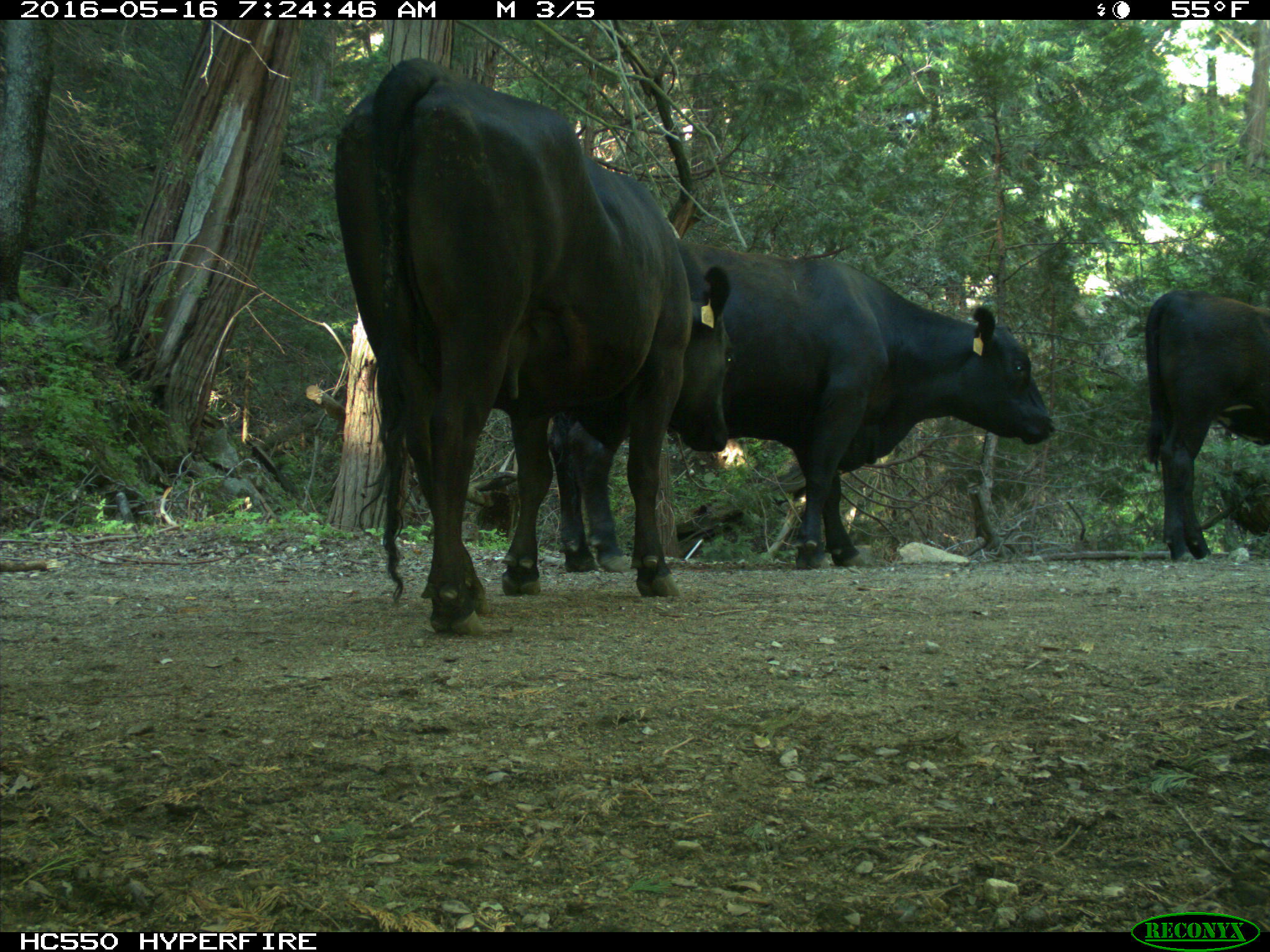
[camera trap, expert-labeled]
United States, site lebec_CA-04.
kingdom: Animalia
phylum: Chordata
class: Mammalia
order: Artiodactyla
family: Bovidae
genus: Bos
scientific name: Bos taurus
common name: domestic cow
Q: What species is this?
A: Bos taurus (domestic cow).